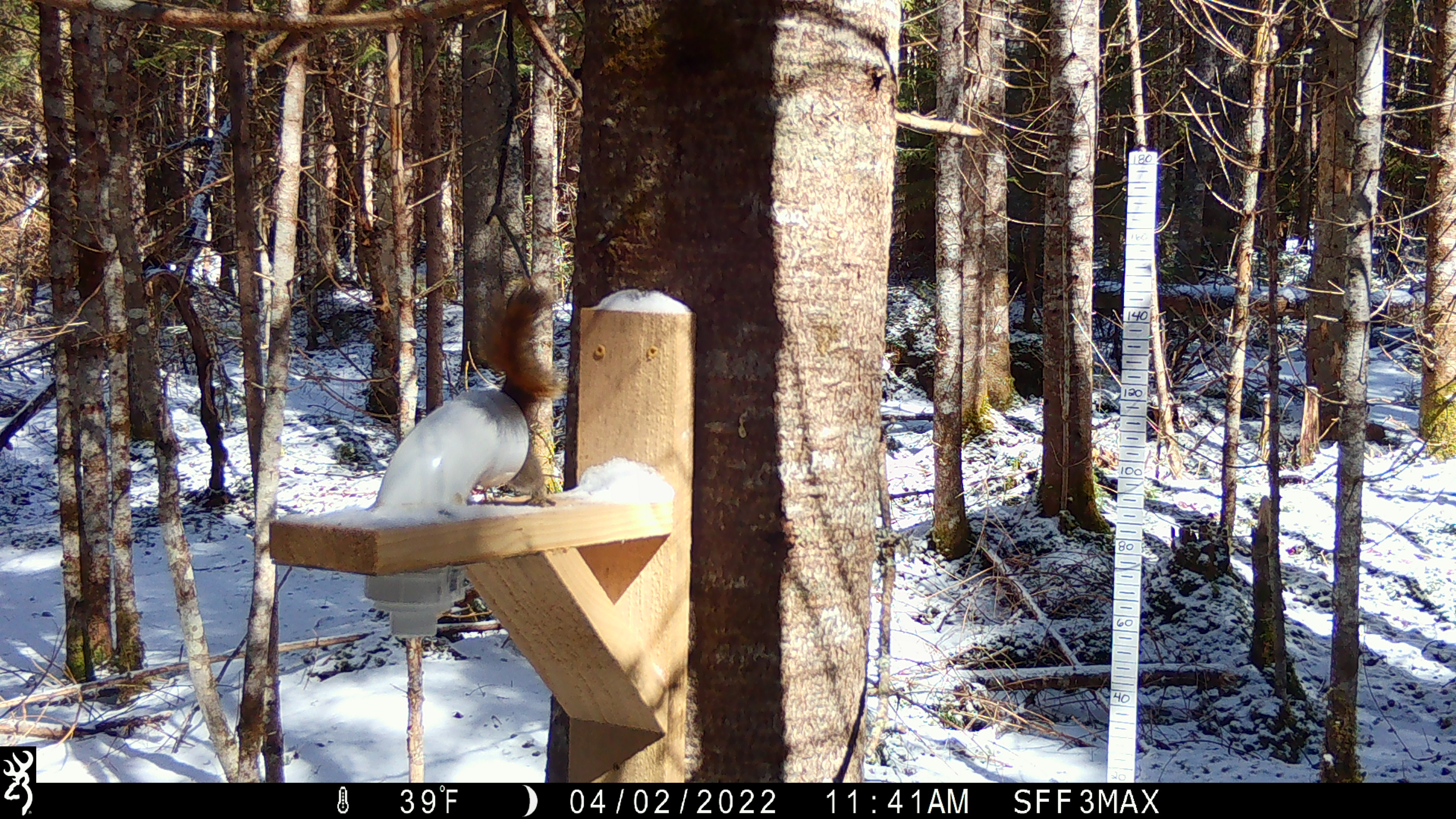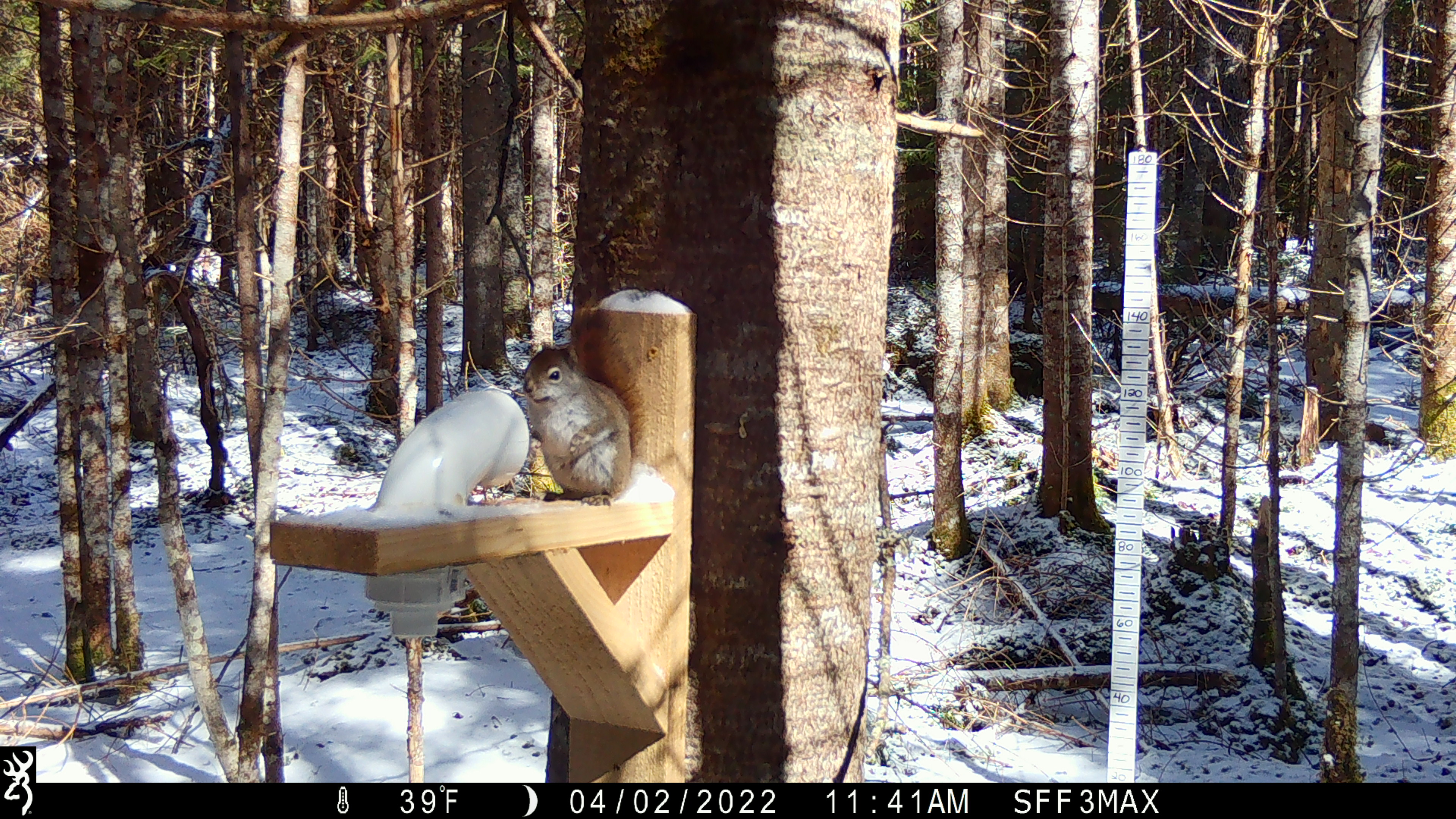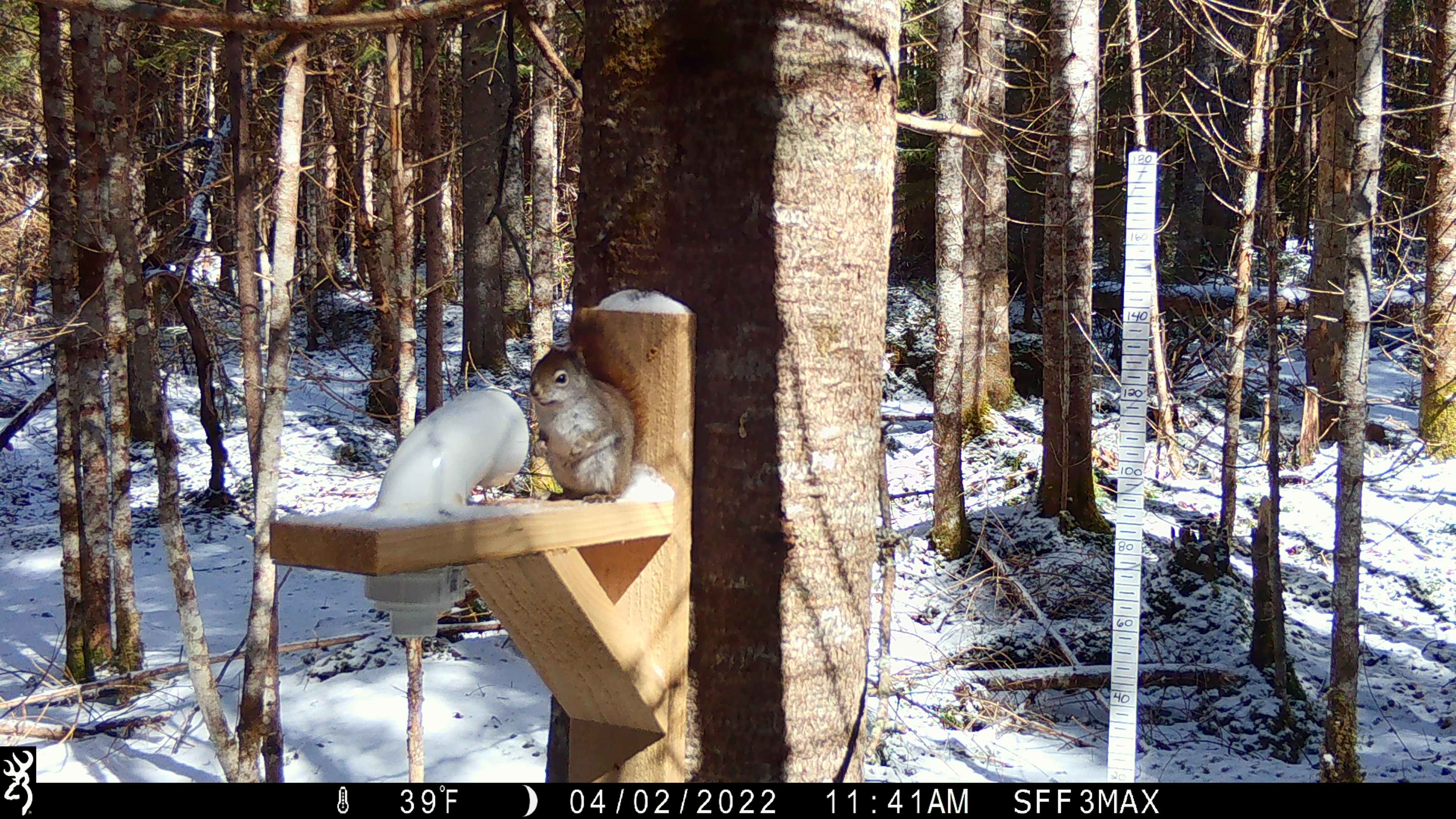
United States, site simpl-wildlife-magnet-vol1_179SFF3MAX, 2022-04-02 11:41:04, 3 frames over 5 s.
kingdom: Animalia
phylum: Chordata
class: Mammalia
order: Rodentia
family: Sciuridae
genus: Tamiasciurus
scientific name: Tamiasciurus hudsonicus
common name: red squirrel